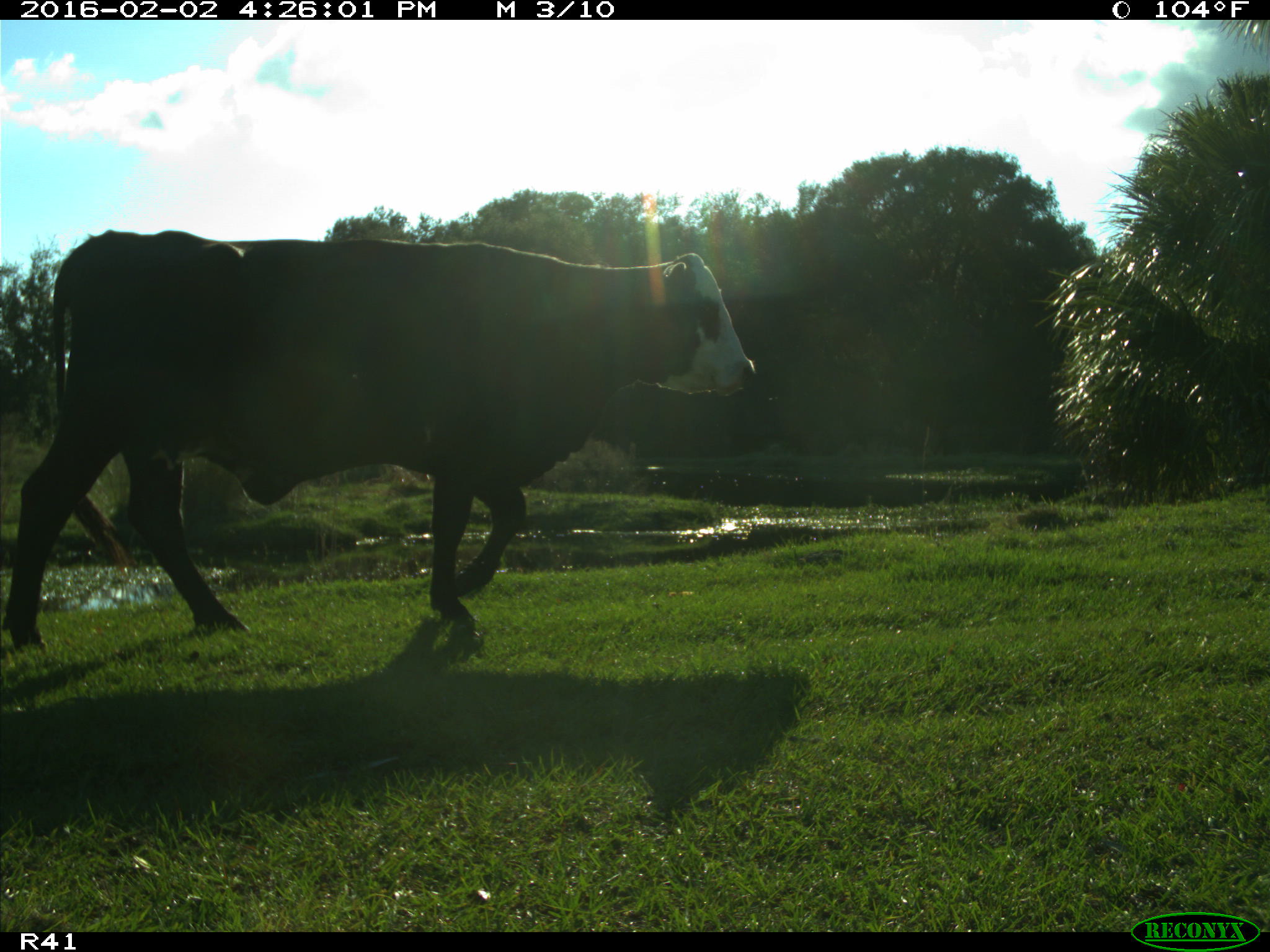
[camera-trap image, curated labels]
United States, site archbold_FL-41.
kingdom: Animalia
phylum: Chordata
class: Mammalia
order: Artiodactyla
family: Bovidae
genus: Bos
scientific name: Bos taurus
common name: domestic cow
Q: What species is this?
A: Bos taurus (domestic cow).